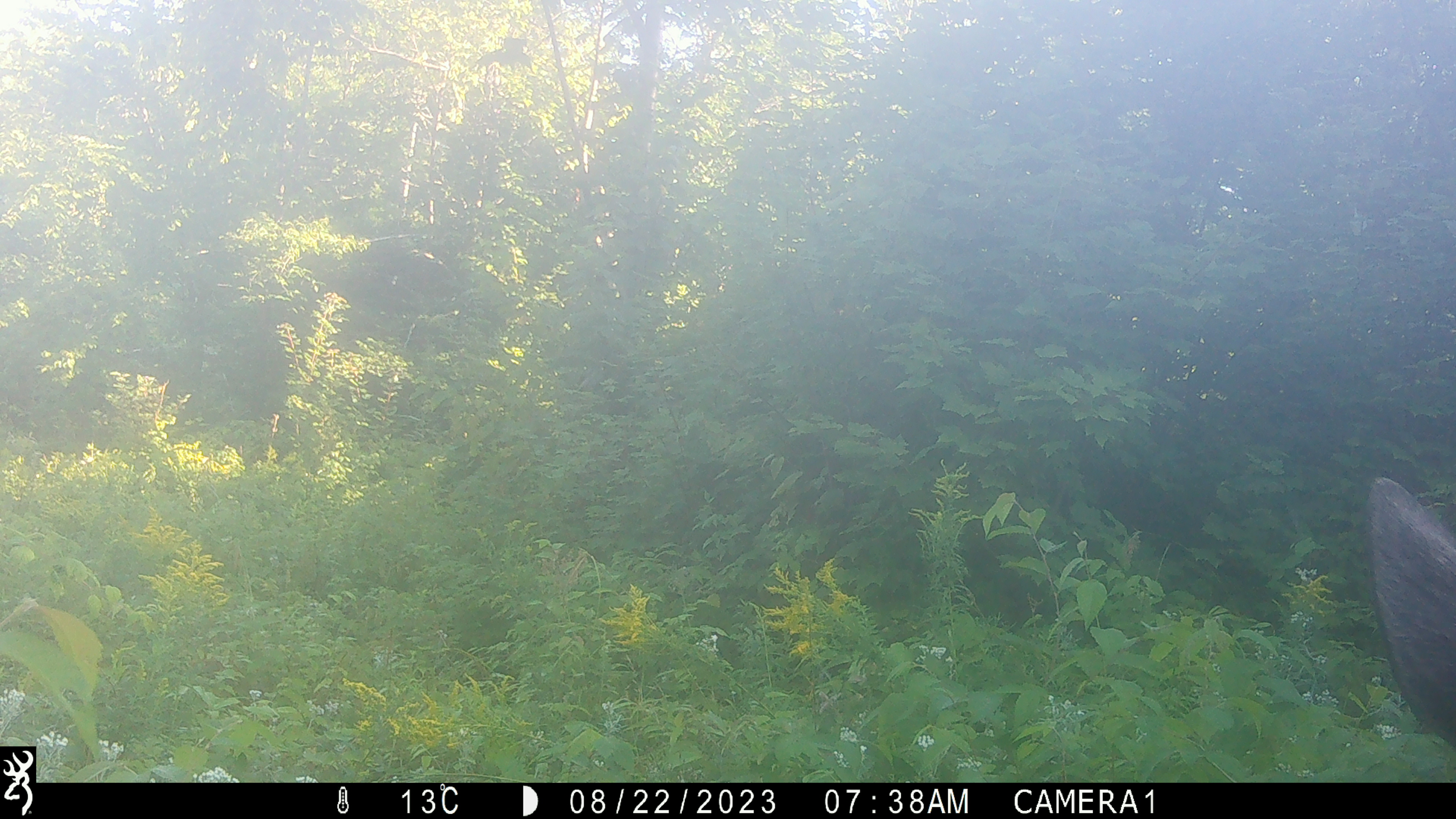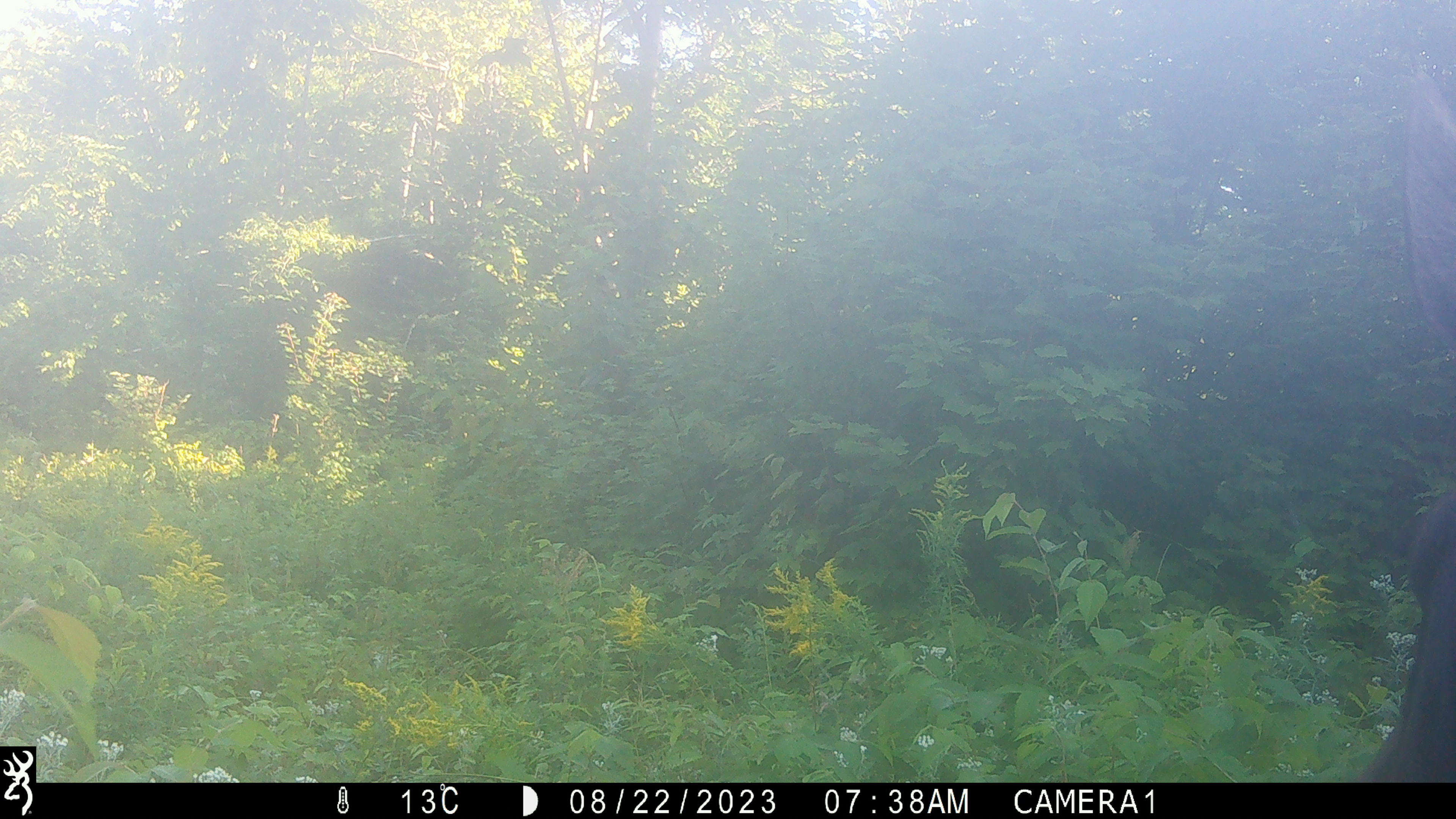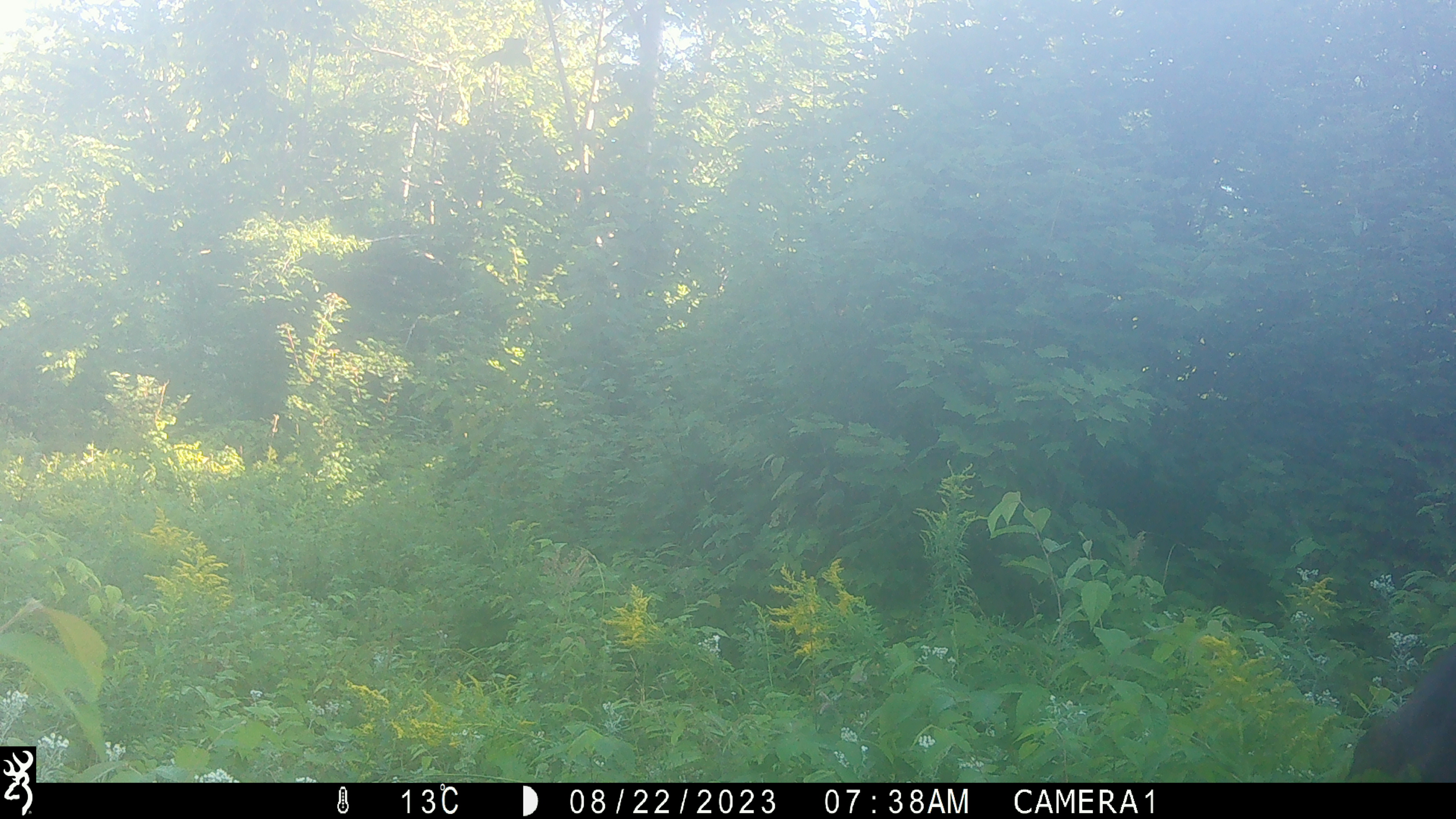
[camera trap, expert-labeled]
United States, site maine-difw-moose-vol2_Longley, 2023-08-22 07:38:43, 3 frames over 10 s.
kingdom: Animalia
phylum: Chordata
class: Mammalia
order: Artiodactyla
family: Cervidae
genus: Alces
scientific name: Alces alces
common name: moose